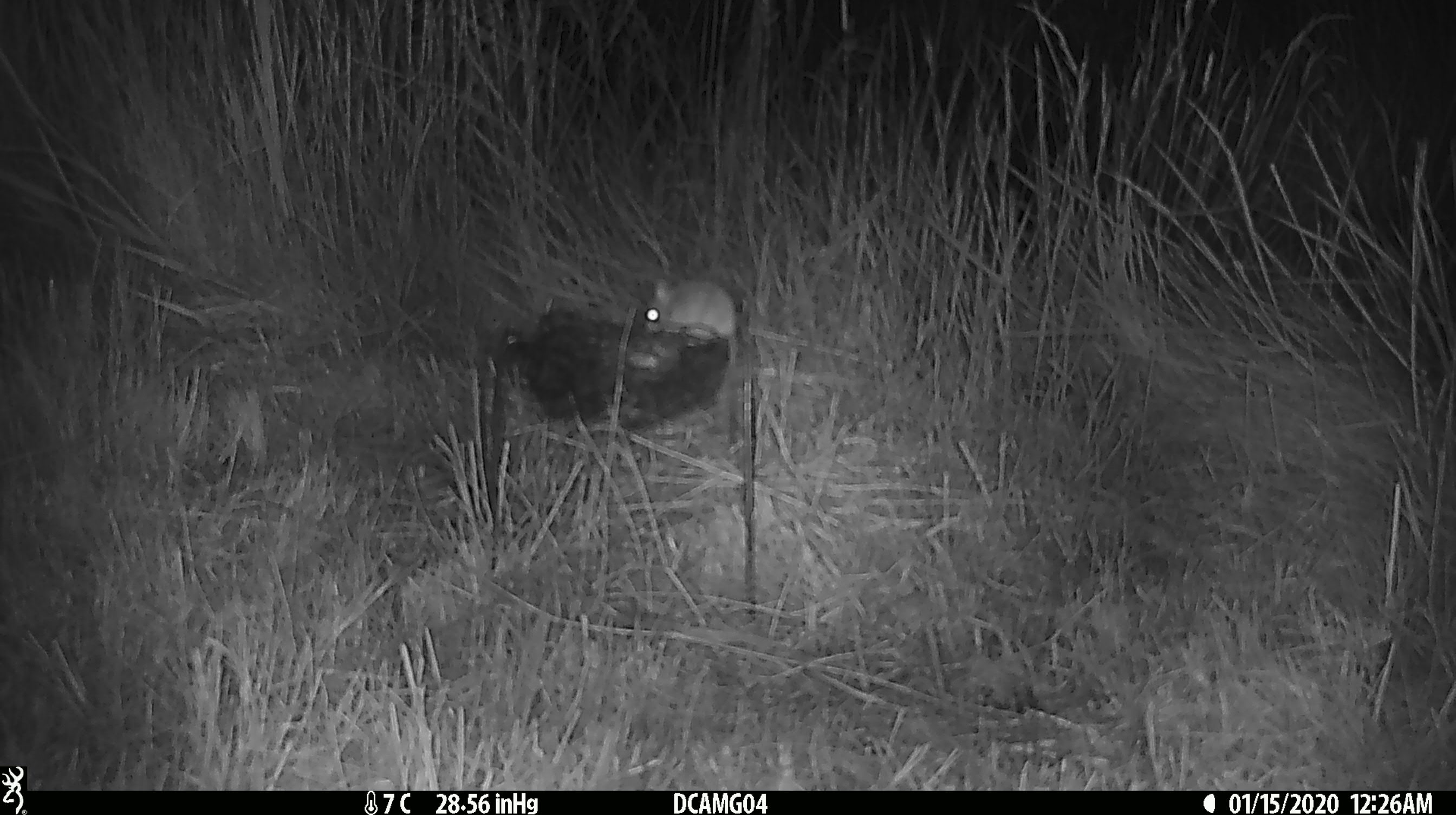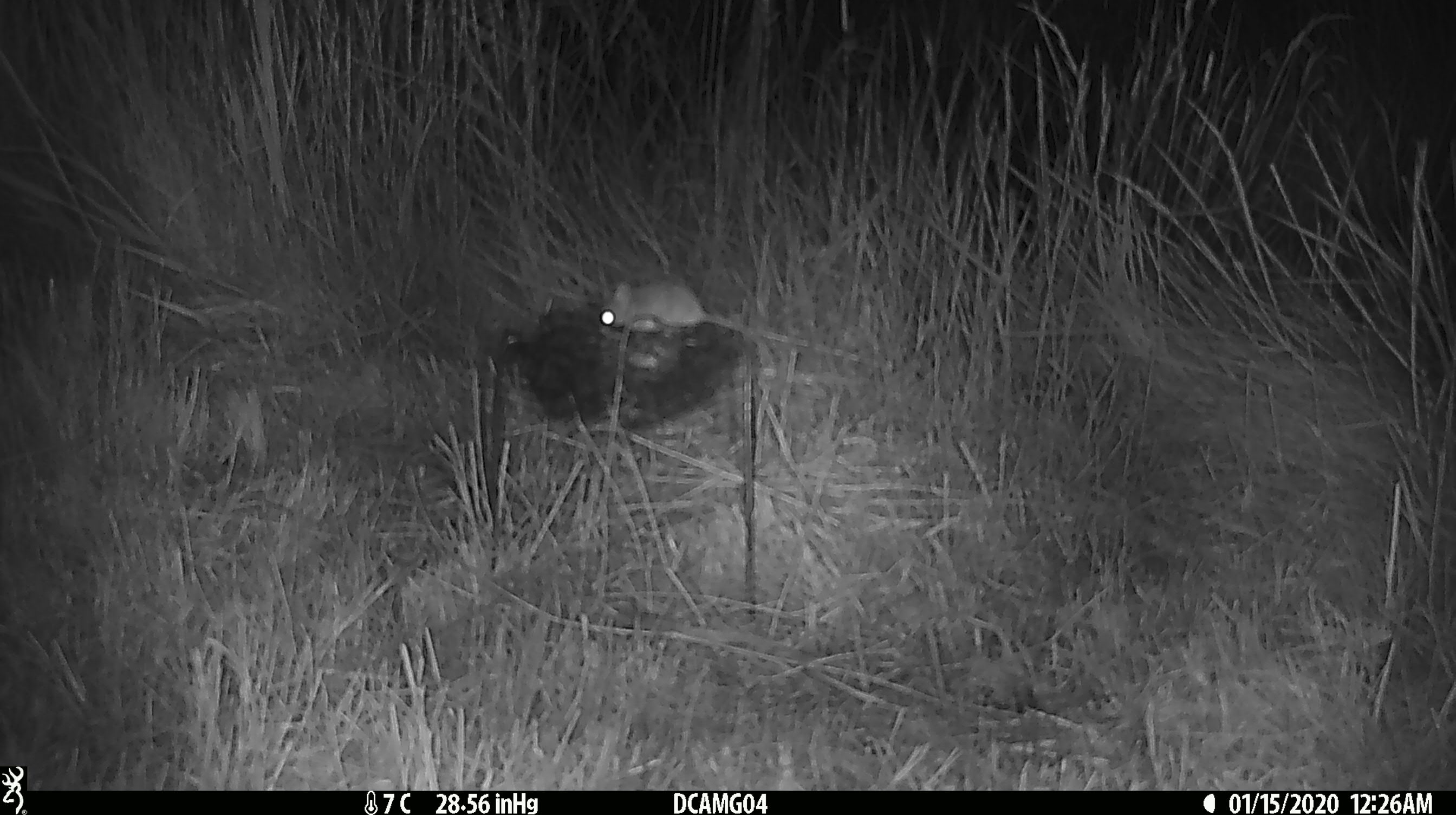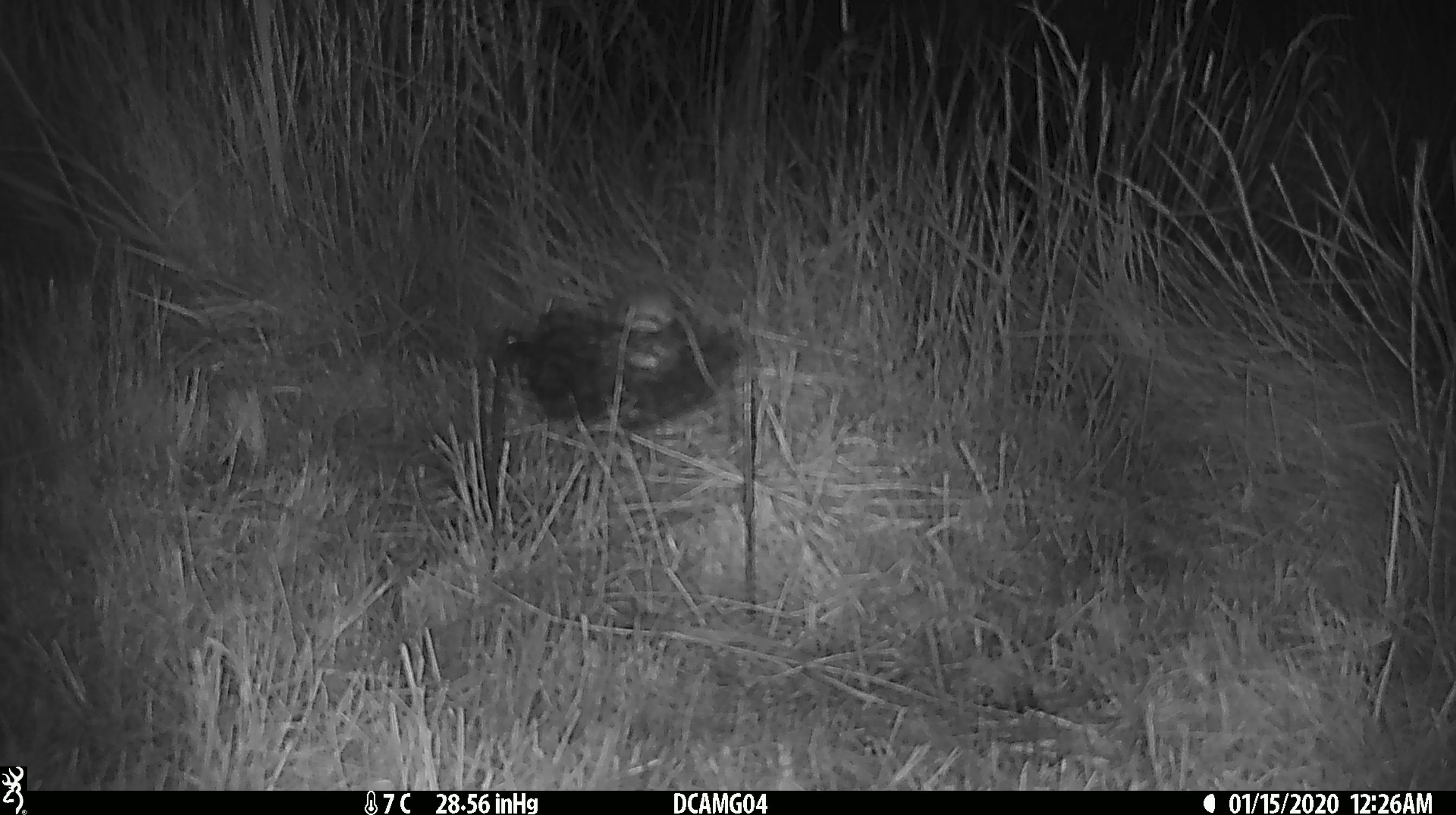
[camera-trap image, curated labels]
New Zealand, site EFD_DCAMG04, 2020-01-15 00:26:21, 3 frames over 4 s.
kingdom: Animalia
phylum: Chordata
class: Mammalia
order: Rodentia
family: Muridae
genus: Mus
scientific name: Mus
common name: mouse